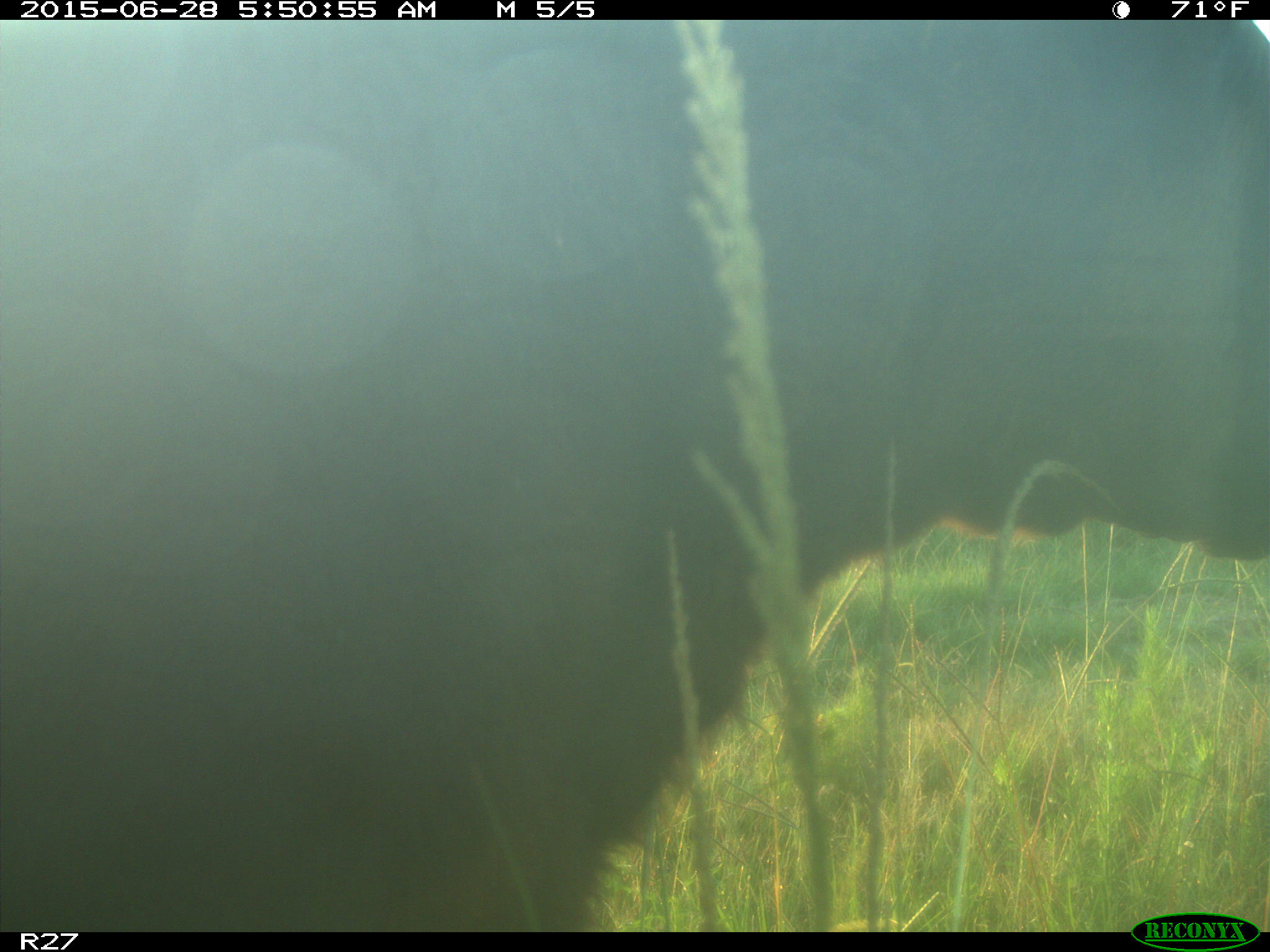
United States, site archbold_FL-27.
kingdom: Animalia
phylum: Chordata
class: Mammalia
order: Artiodactyla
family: Bovidae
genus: Bos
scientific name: Bos taurus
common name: domestic cow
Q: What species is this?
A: Bos taurus (domestic cow).